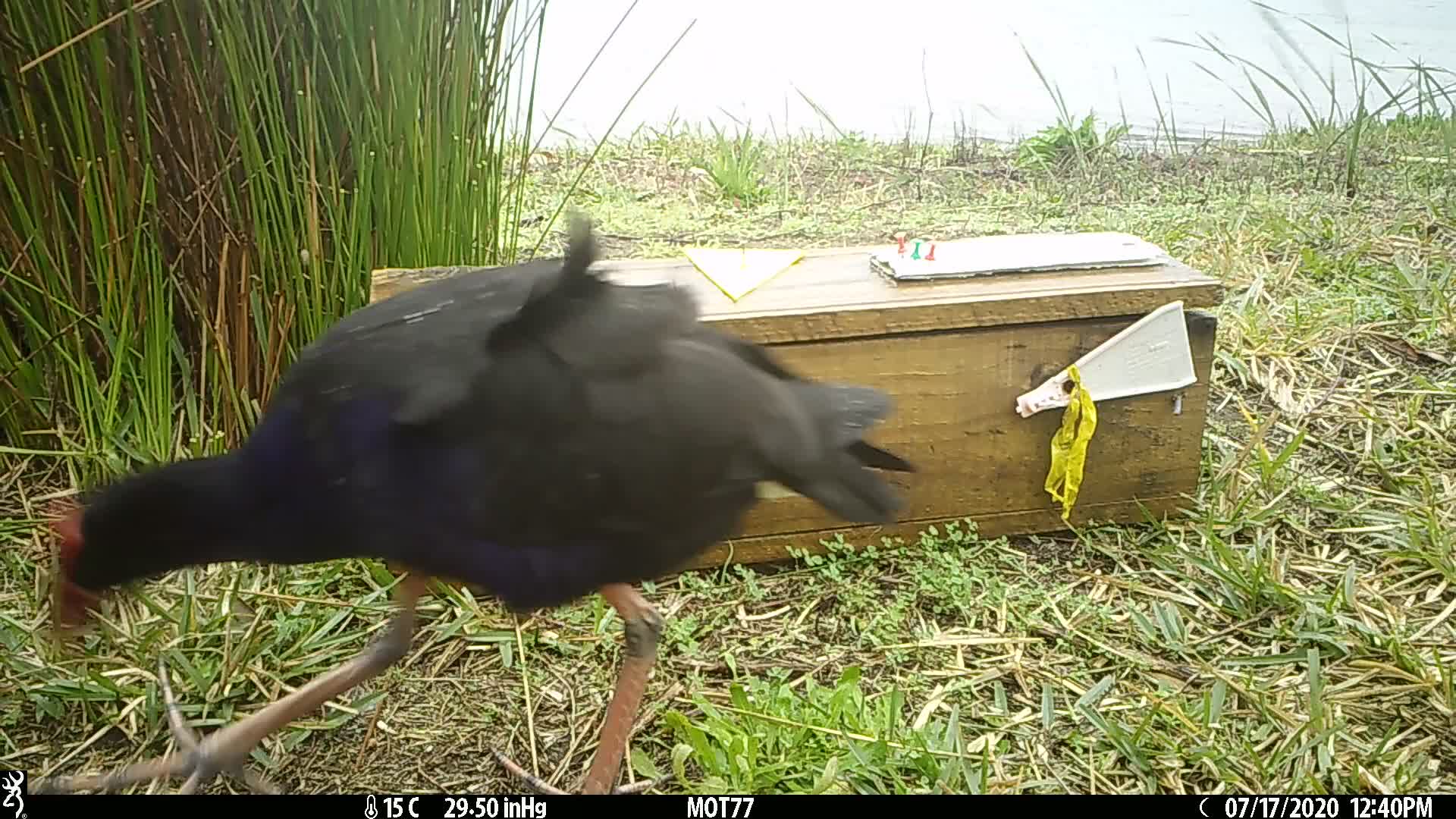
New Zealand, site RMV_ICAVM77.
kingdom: Animalia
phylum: Chordata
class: Aves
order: Gruiformes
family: Rallidae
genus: Porphyrio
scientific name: Porphyrio melanotus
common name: australasian swamphen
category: pukeko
Pukeko (australasian swamphen) (Porphyrio melanotus).